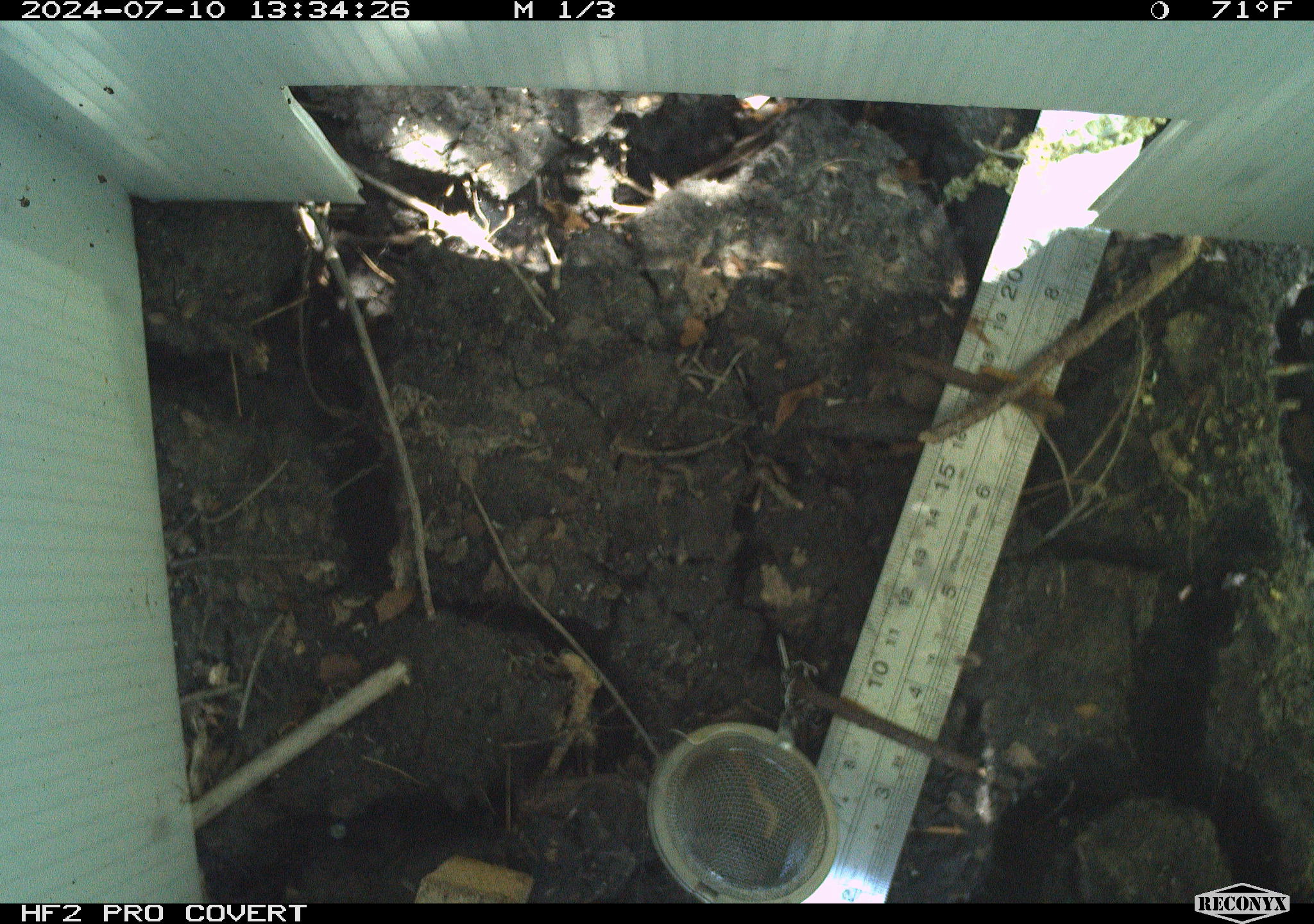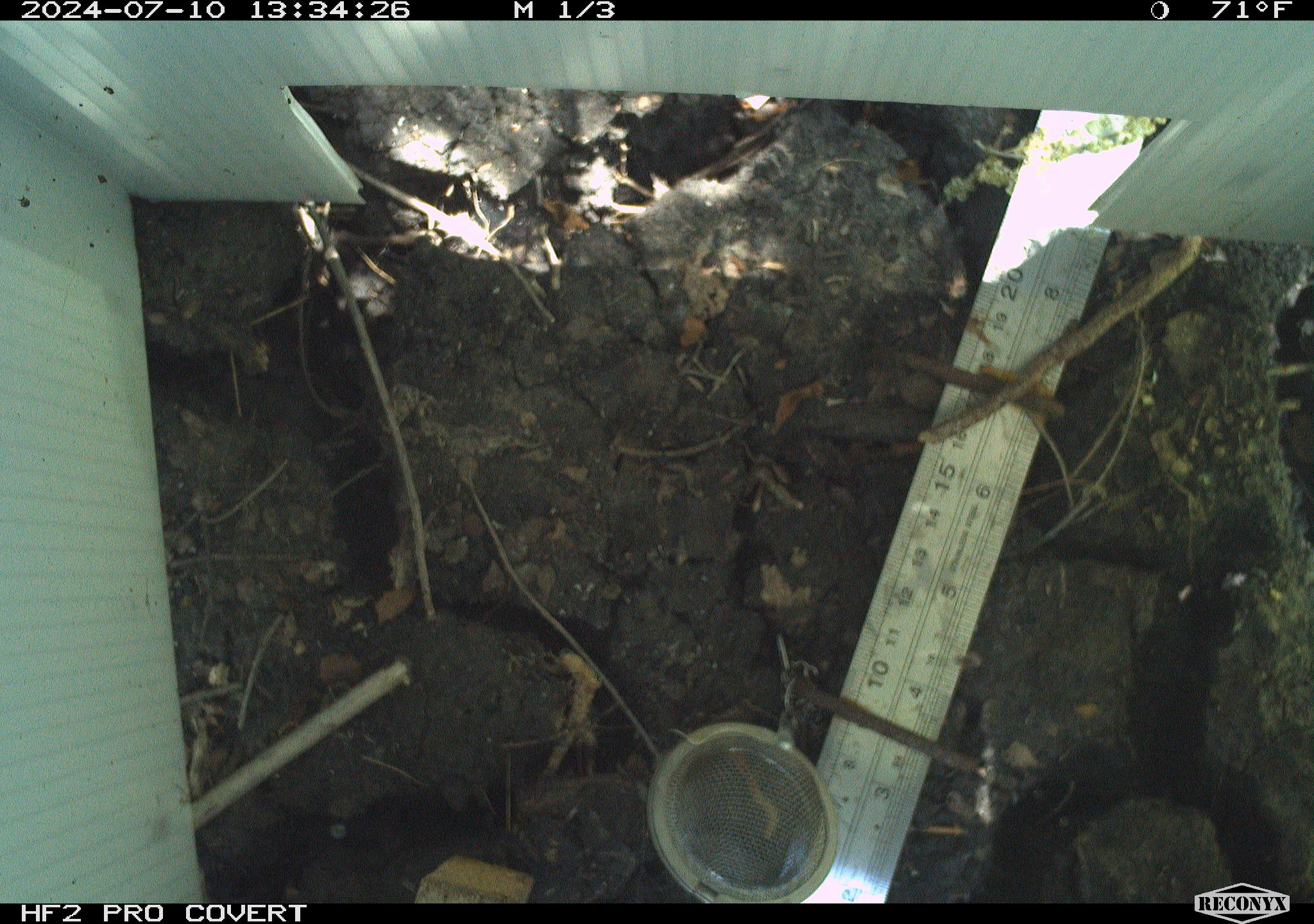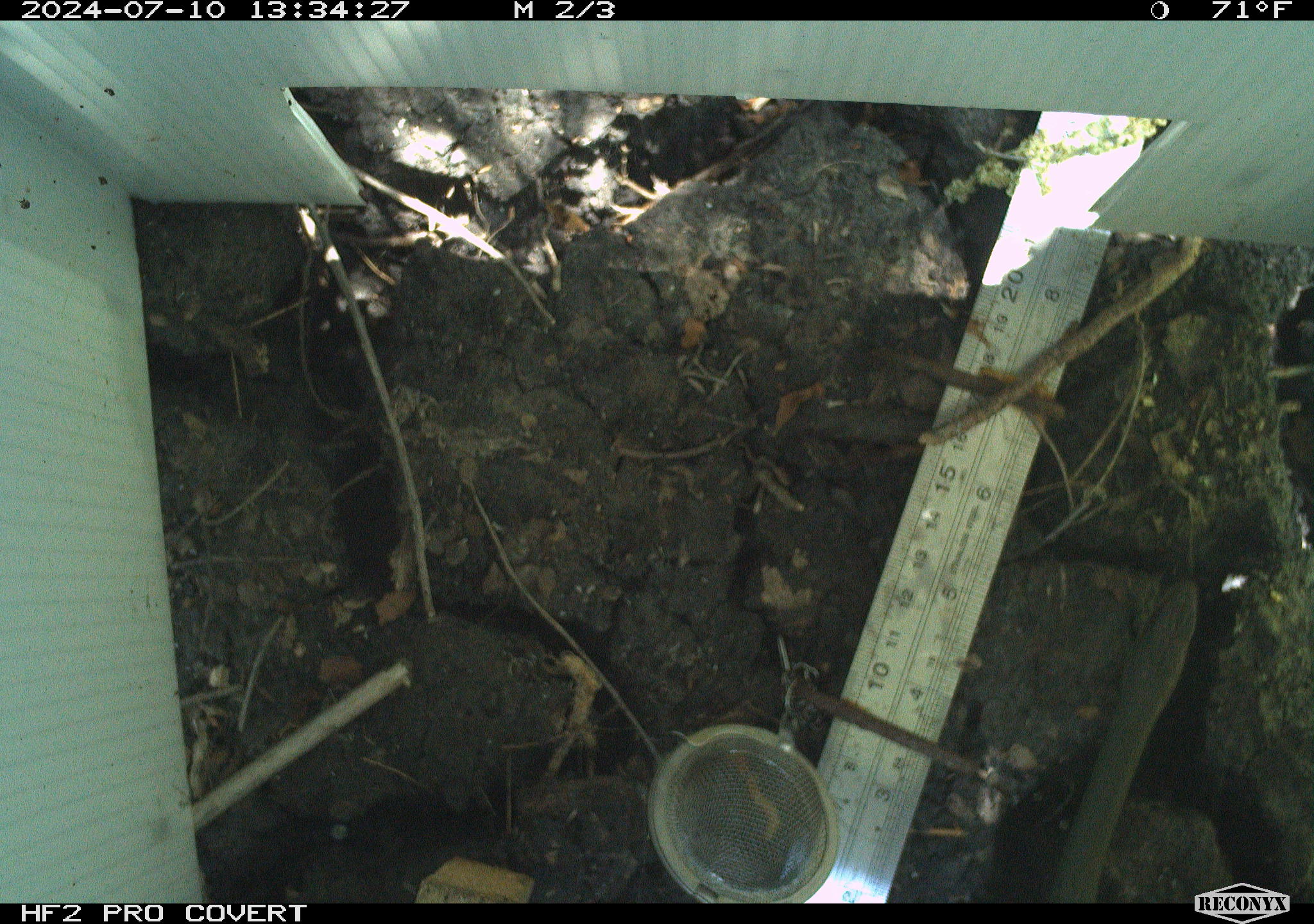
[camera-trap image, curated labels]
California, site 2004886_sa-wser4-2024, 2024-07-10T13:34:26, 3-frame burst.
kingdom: Animalia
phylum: Chordata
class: Reptilia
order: Squamata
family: Colubridae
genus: Coluber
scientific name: Coluber constrictor mormon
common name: western yellow-bellied racer